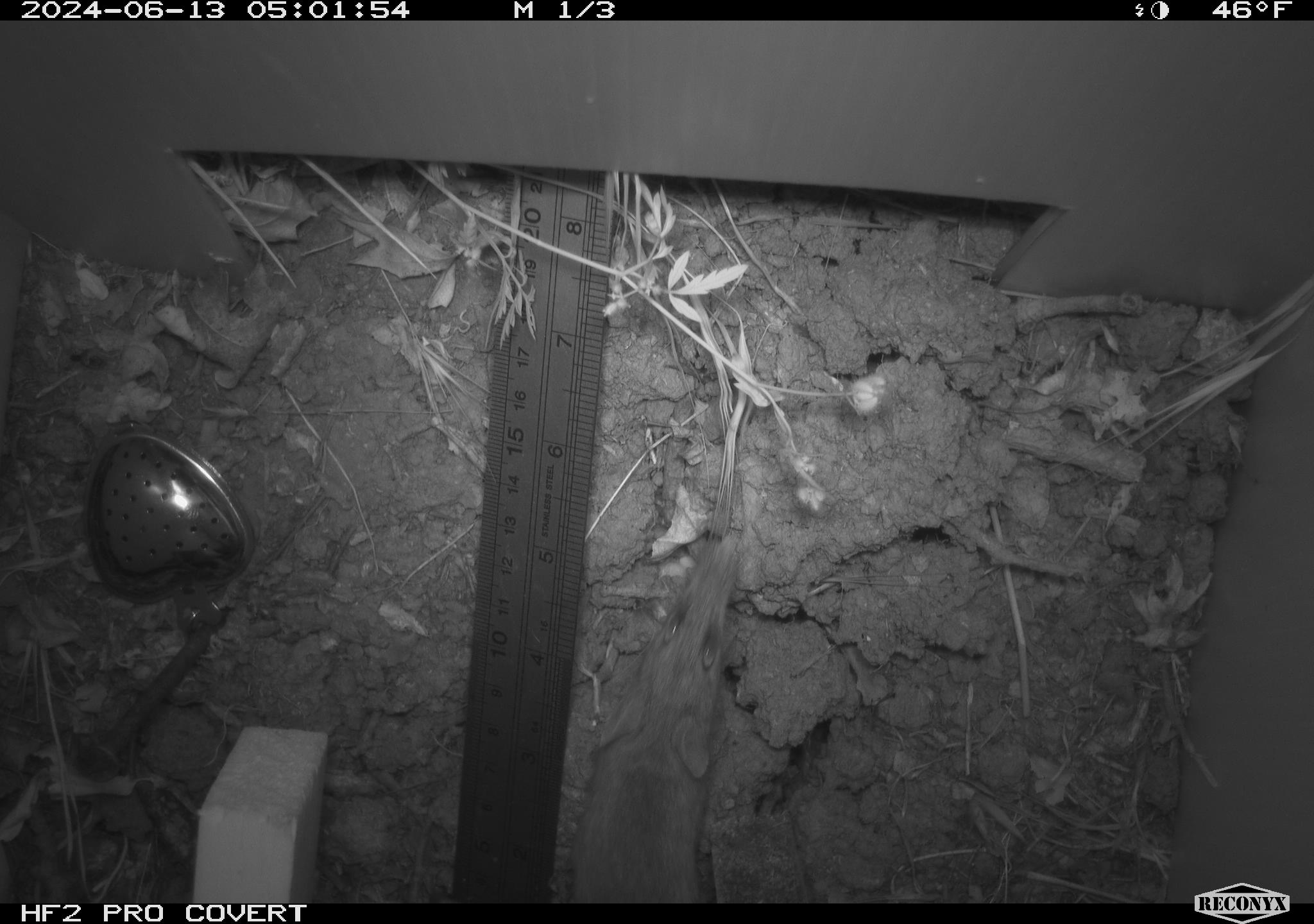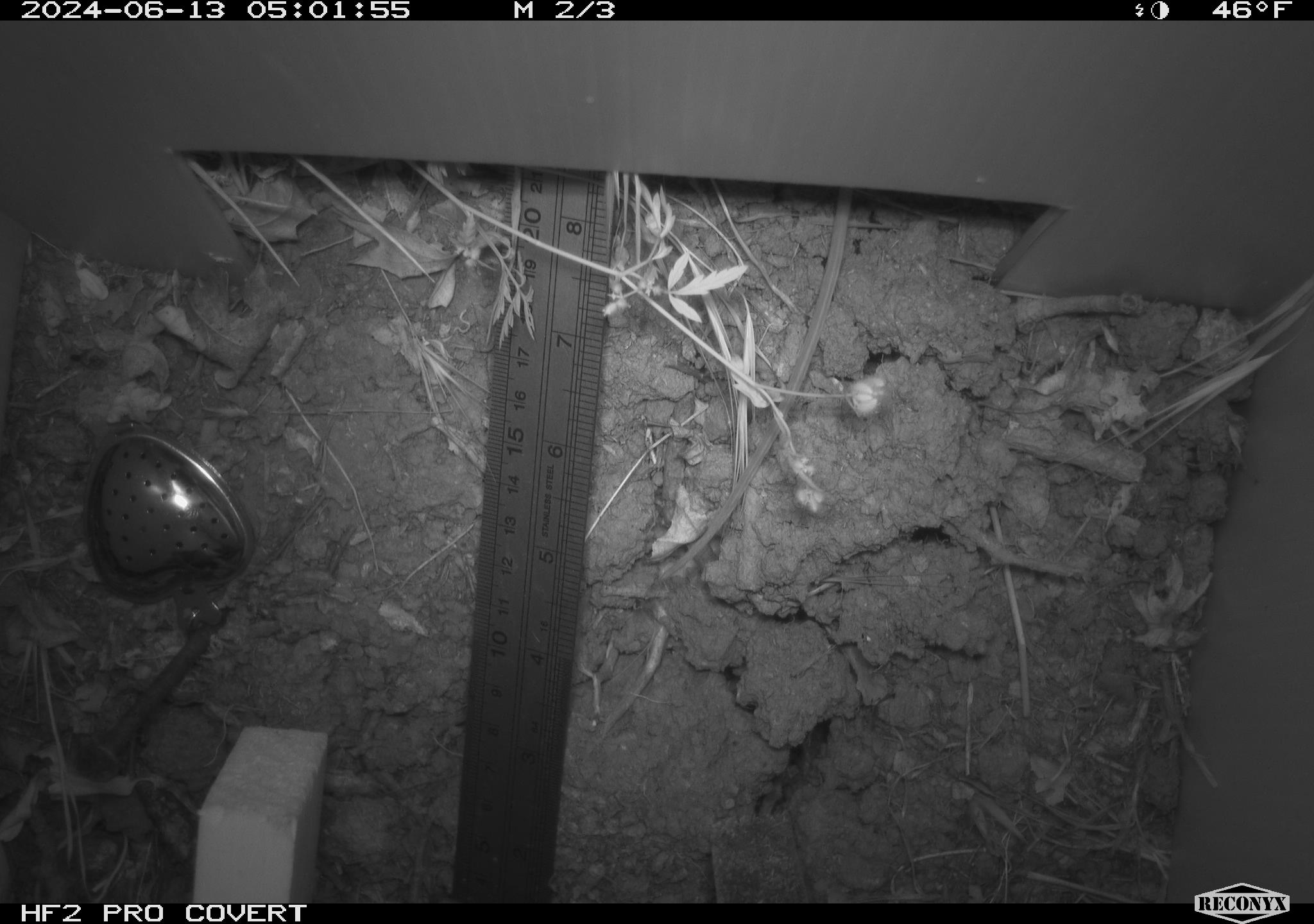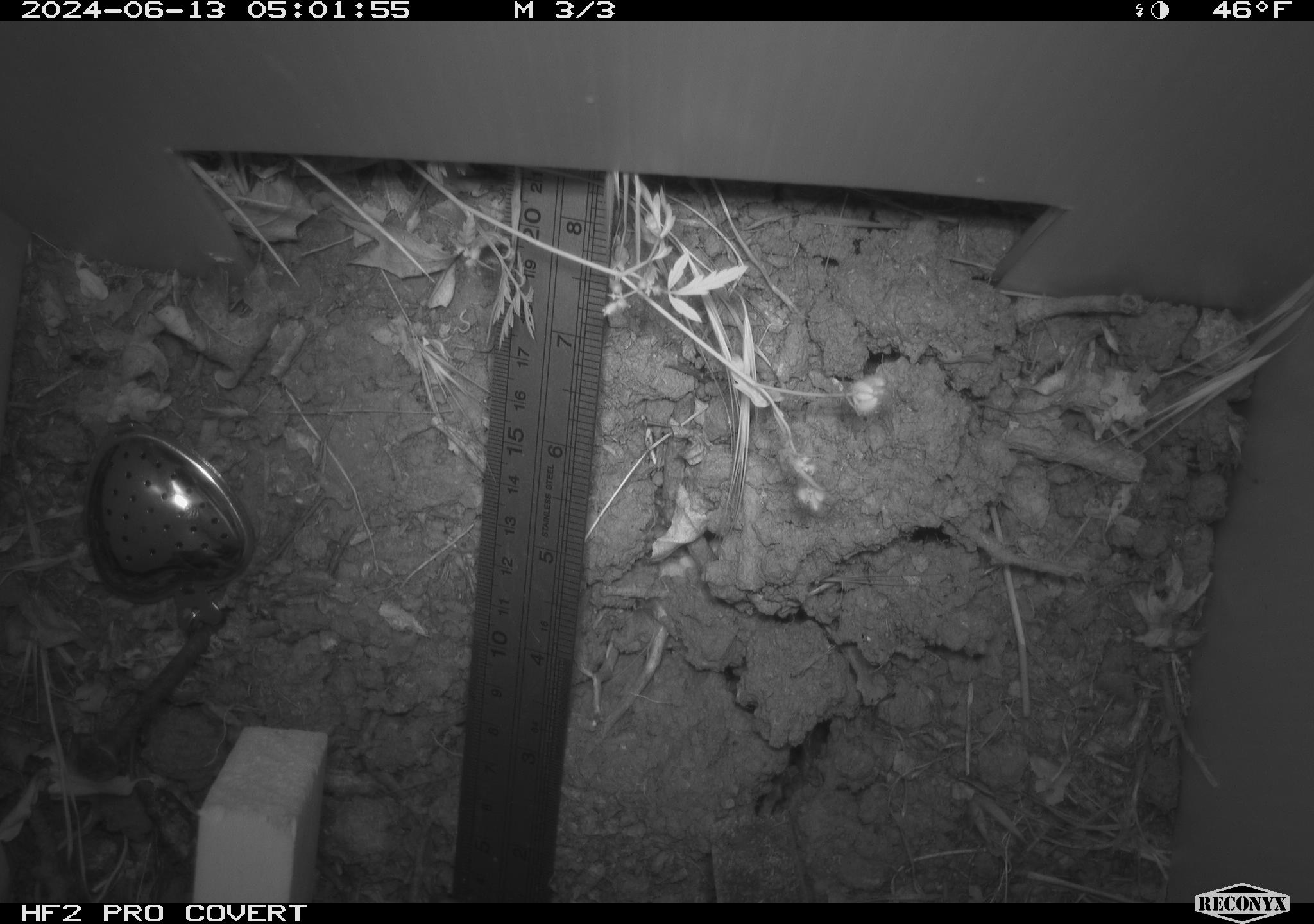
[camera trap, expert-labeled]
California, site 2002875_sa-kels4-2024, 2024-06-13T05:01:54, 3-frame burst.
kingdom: Animalia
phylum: Chordata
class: Mammalia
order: Rodentia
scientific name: Rodentia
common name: rodent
Rodent (Rodentia).